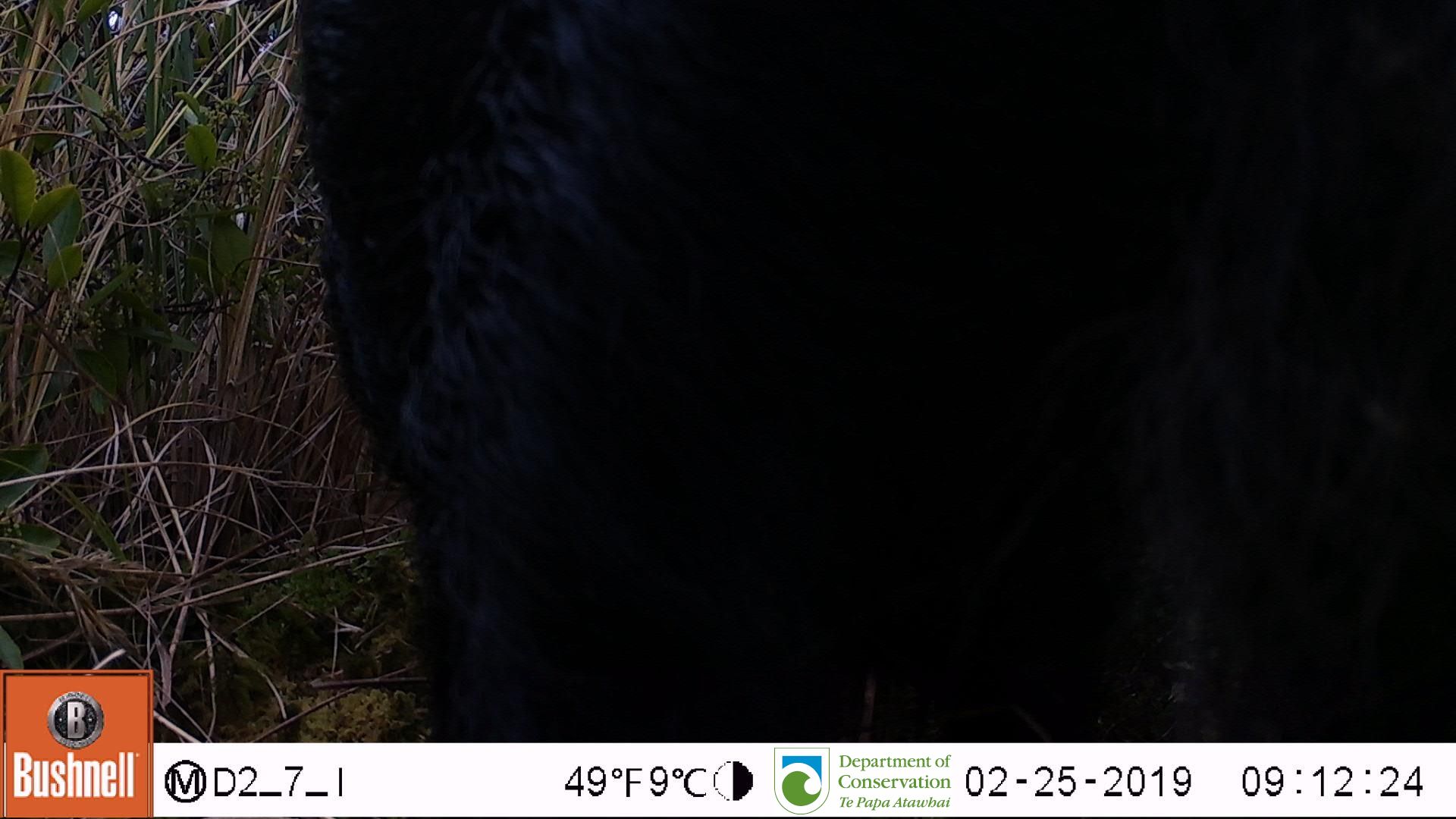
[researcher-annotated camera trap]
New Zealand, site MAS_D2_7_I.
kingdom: Animalia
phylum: Chordata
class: Mammalia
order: Artiodactyla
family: Suidae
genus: Sus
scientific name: Sus scrofa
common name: pig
Pig (Sus scrofa).